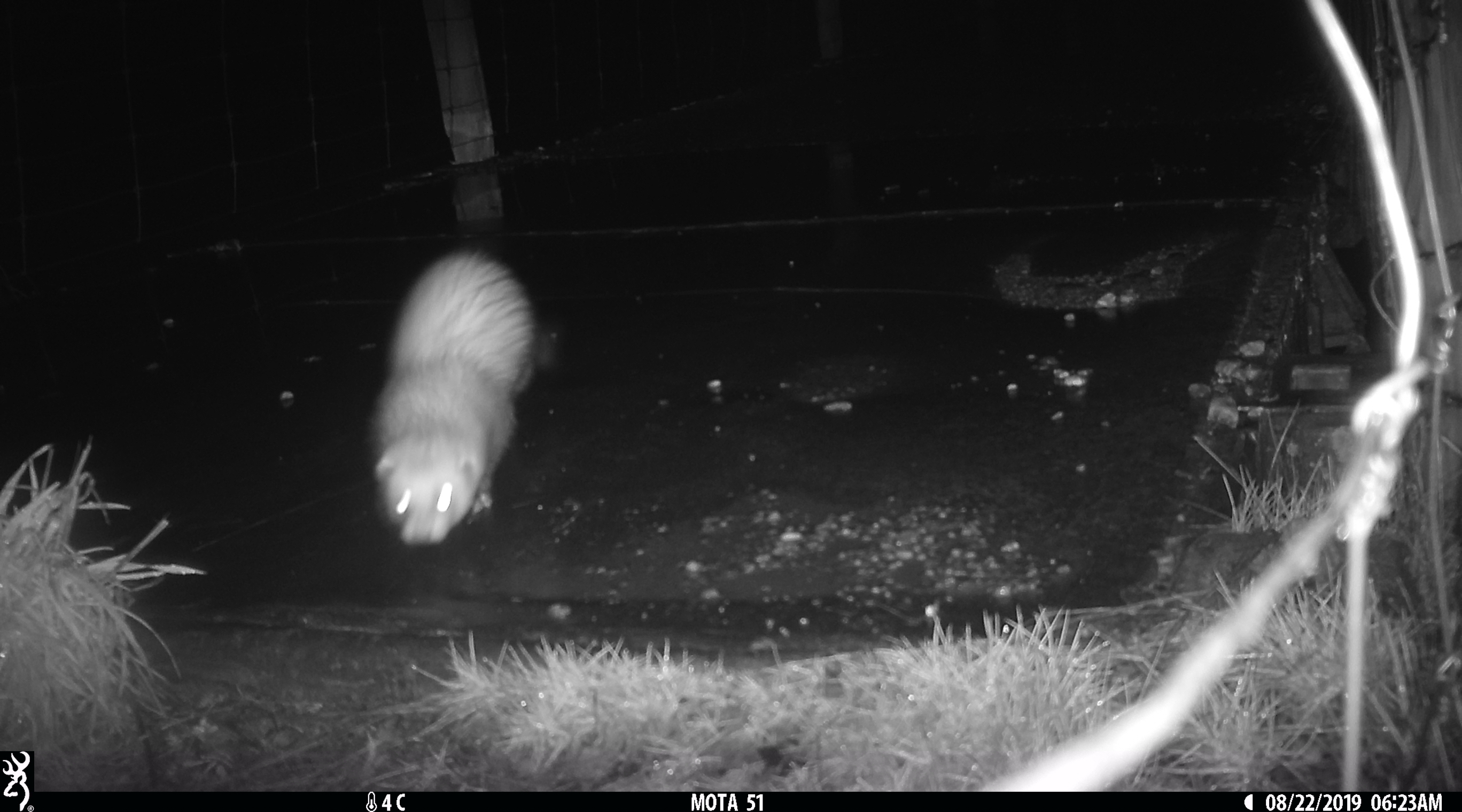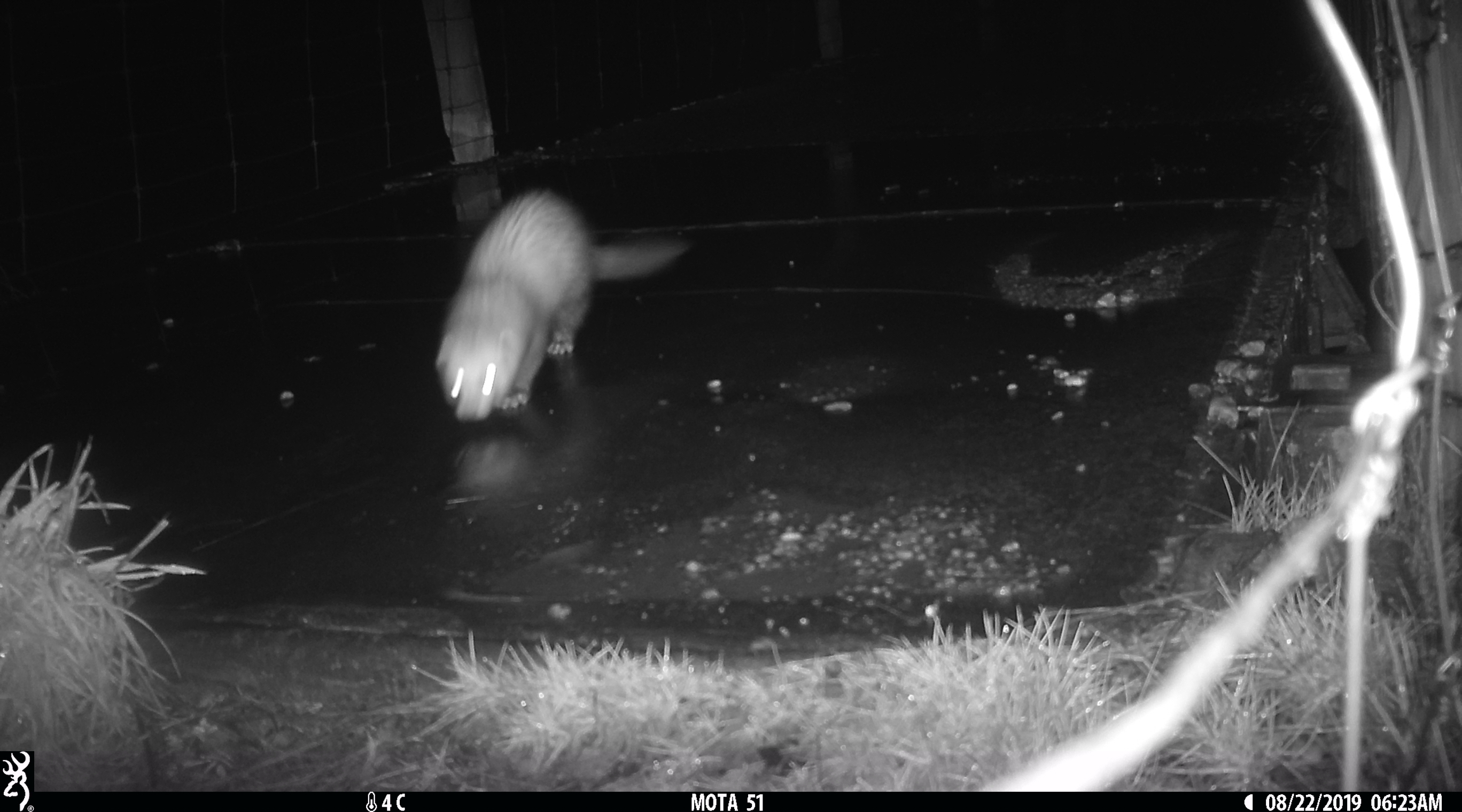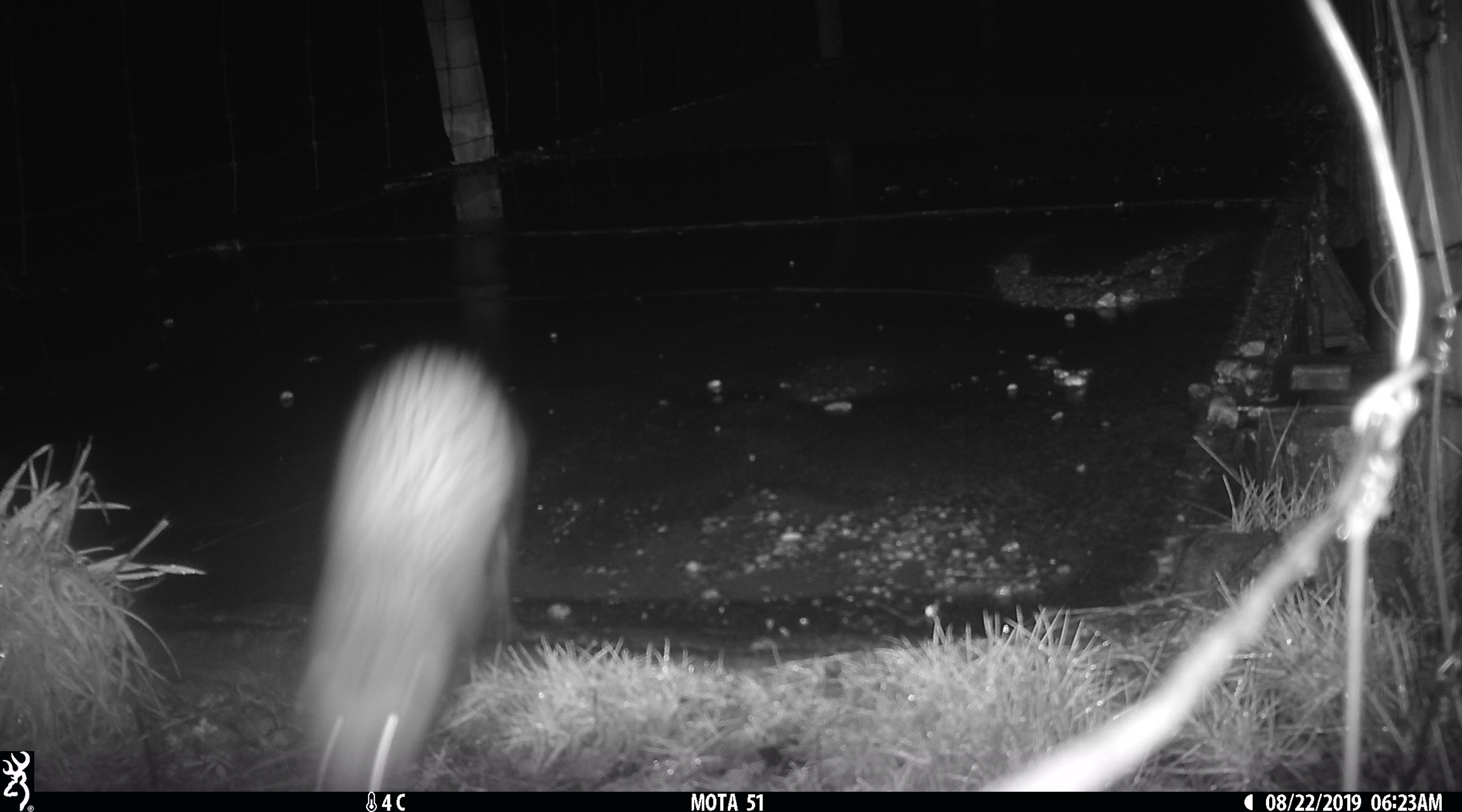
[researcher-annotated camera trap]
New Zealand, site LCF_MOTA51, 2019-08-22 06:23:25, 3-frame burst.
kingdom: Animalia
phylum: Chordata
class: Mammalia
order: Carnivora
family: Mustelidae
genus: Mustela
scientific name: Mustela furo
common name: ferret